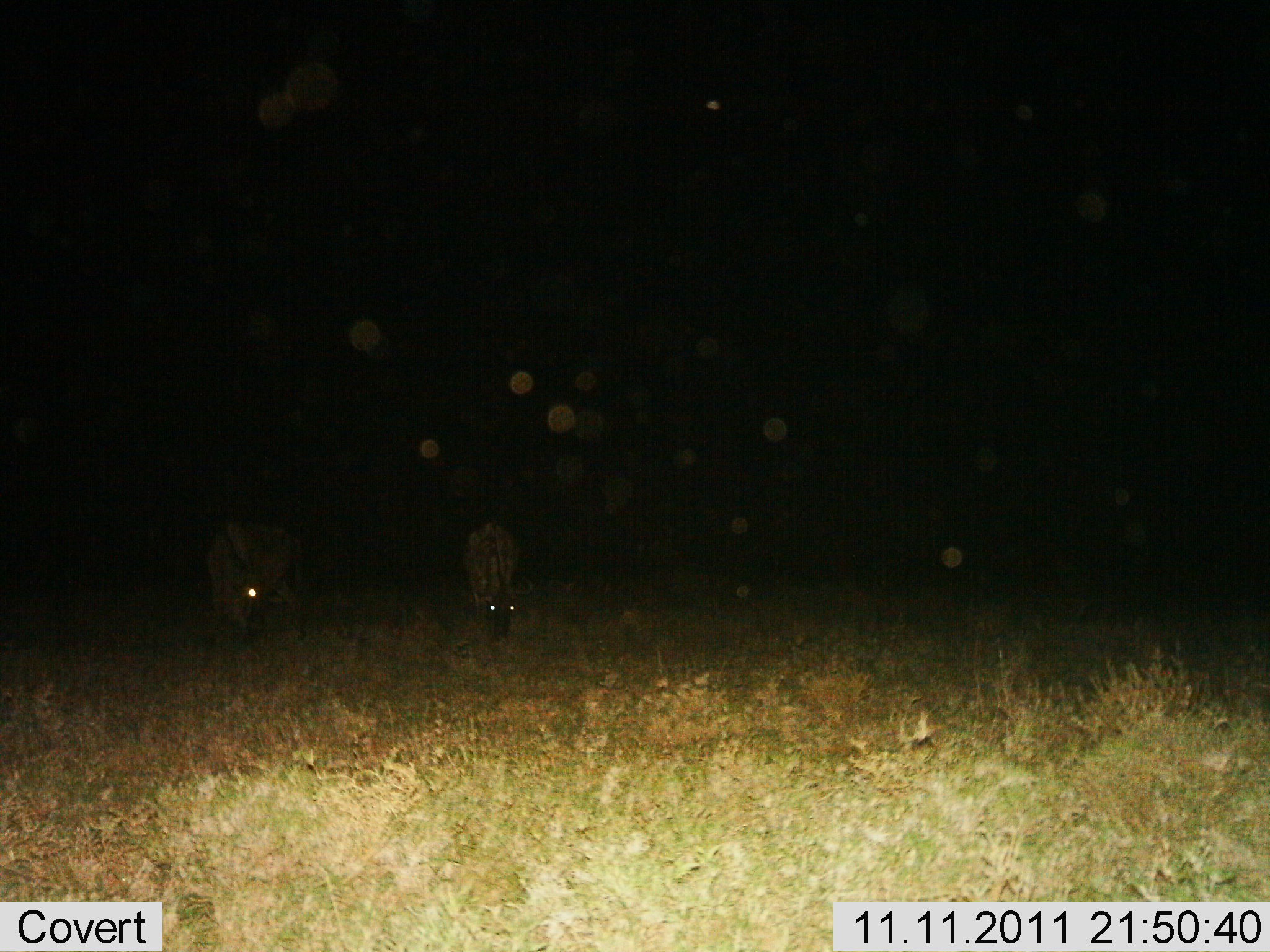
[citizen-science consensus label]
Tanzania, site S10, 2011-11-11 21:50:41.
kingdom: Animalia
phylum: Chordata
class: Mammalia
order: Artiodactyla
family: Bovidae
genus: Connochaetes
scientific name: Connochaetes taurinus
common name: blue wildebeest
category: wildebeest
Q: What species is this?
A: Wildebeest (blue wildebeest) (Connochaetes taurinus).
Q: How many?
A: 2.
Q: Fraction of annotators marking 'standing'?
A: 25%.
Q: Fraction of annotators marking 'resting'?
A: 0%.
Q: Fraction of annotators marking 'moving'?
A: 8%.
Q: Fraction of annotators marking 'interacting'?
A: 0%.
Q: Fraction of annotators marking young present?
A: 0%.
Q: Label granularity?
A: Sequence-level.